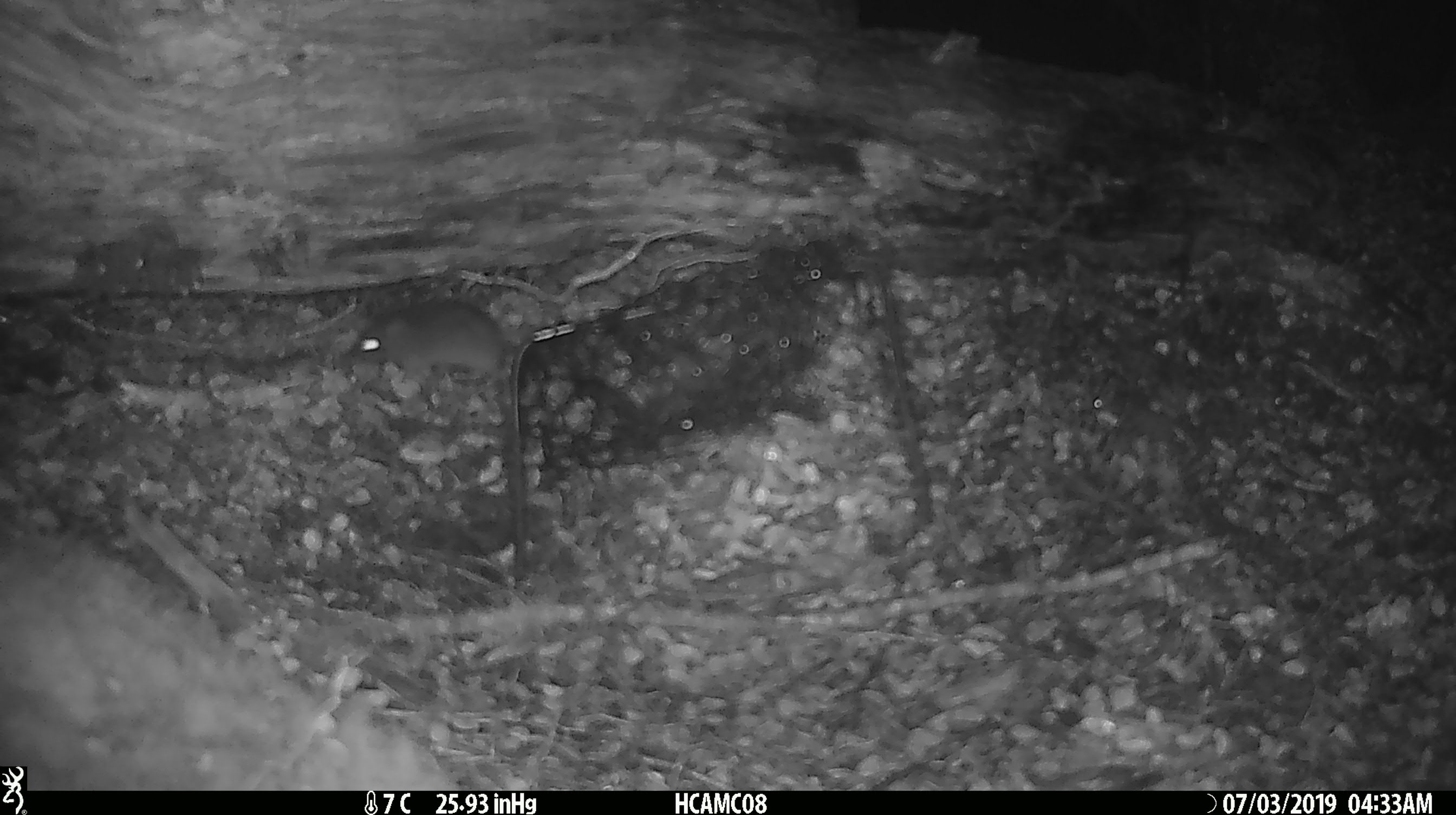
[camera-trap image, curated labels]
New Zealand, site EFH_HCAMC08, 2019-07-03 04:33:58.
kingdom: Animalia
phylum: Chordata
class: Mammalia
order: Rodentia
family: Muridae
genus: Mus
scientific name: Mus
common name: mouse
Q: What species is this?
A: Mouse (Mus).